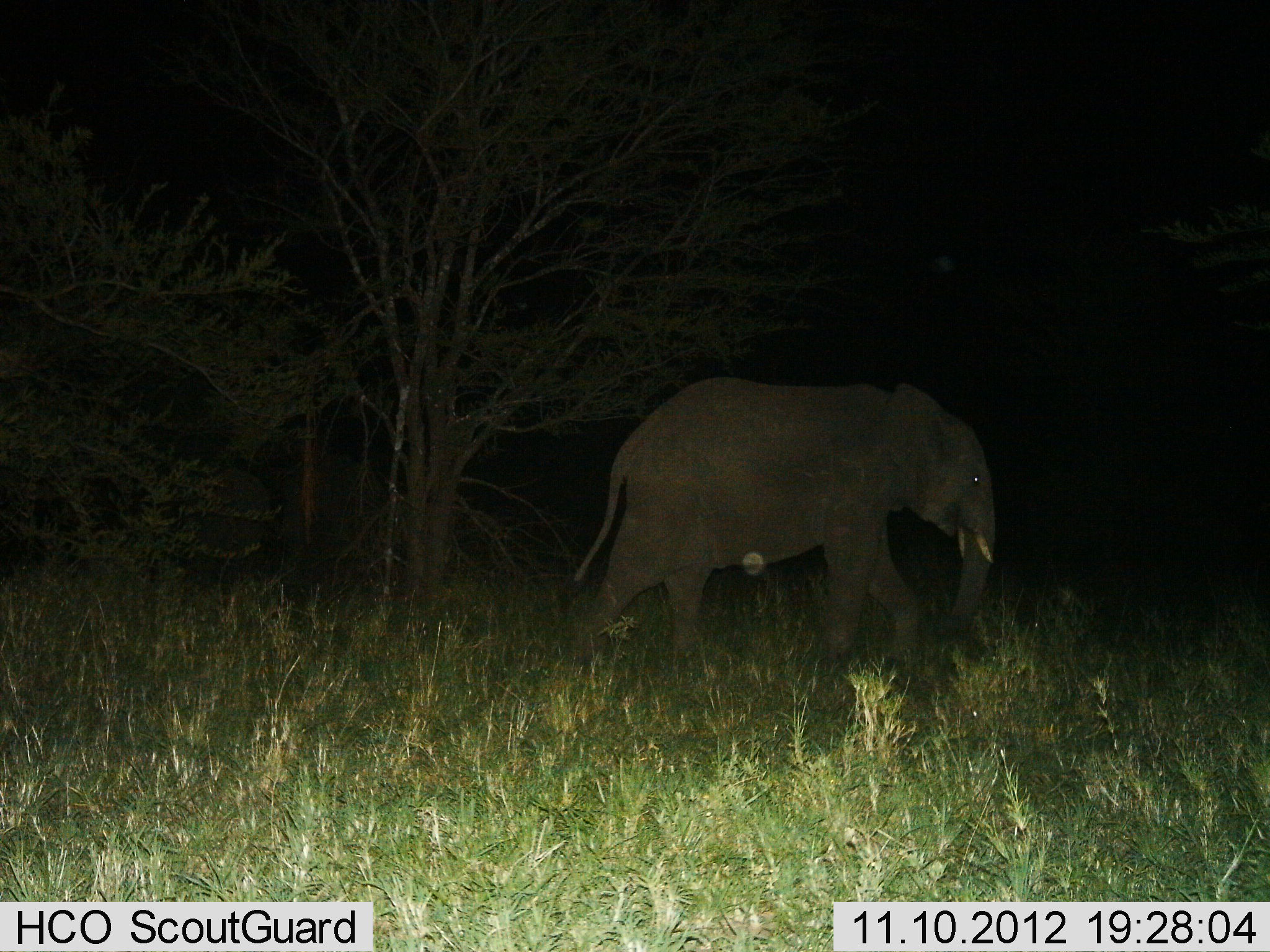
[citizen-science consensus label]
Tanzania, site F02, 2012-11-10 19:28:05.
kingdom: Animalia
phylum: Chordata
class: Mammalia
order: Proboscidea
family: Elephantidae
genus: Loxodonta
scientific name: Loxodonta africana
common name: african bush elephant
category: elephant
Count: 1.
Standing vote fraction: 10%.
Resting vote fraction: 0%.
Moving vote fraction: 90%.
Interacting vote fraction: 0%.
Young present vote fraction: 0%.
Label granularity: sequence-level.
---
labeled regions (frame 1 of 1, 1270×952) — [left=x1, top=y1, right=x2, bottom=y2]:
animal: [left=571, top=374, right=995, bottom=713]